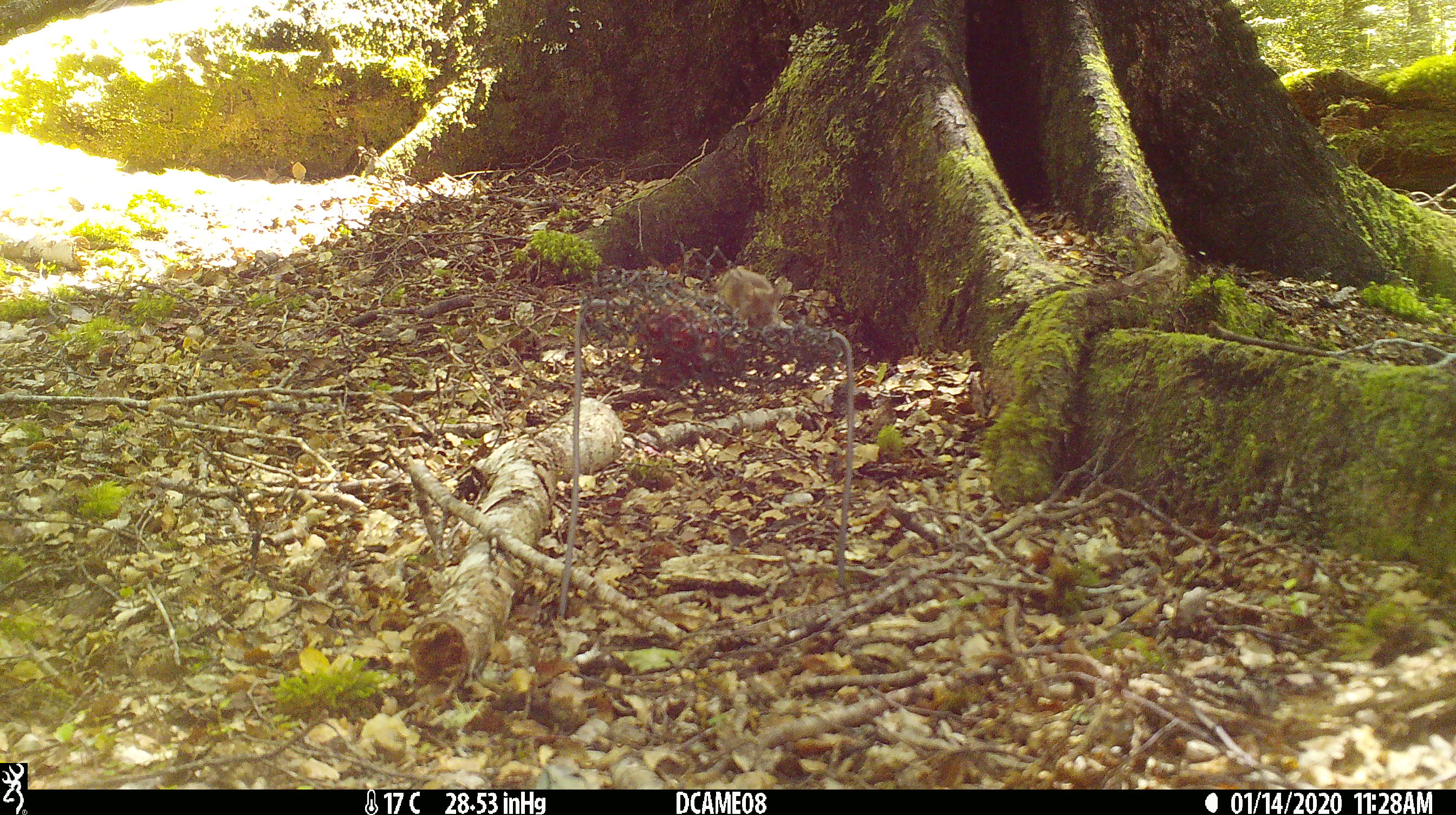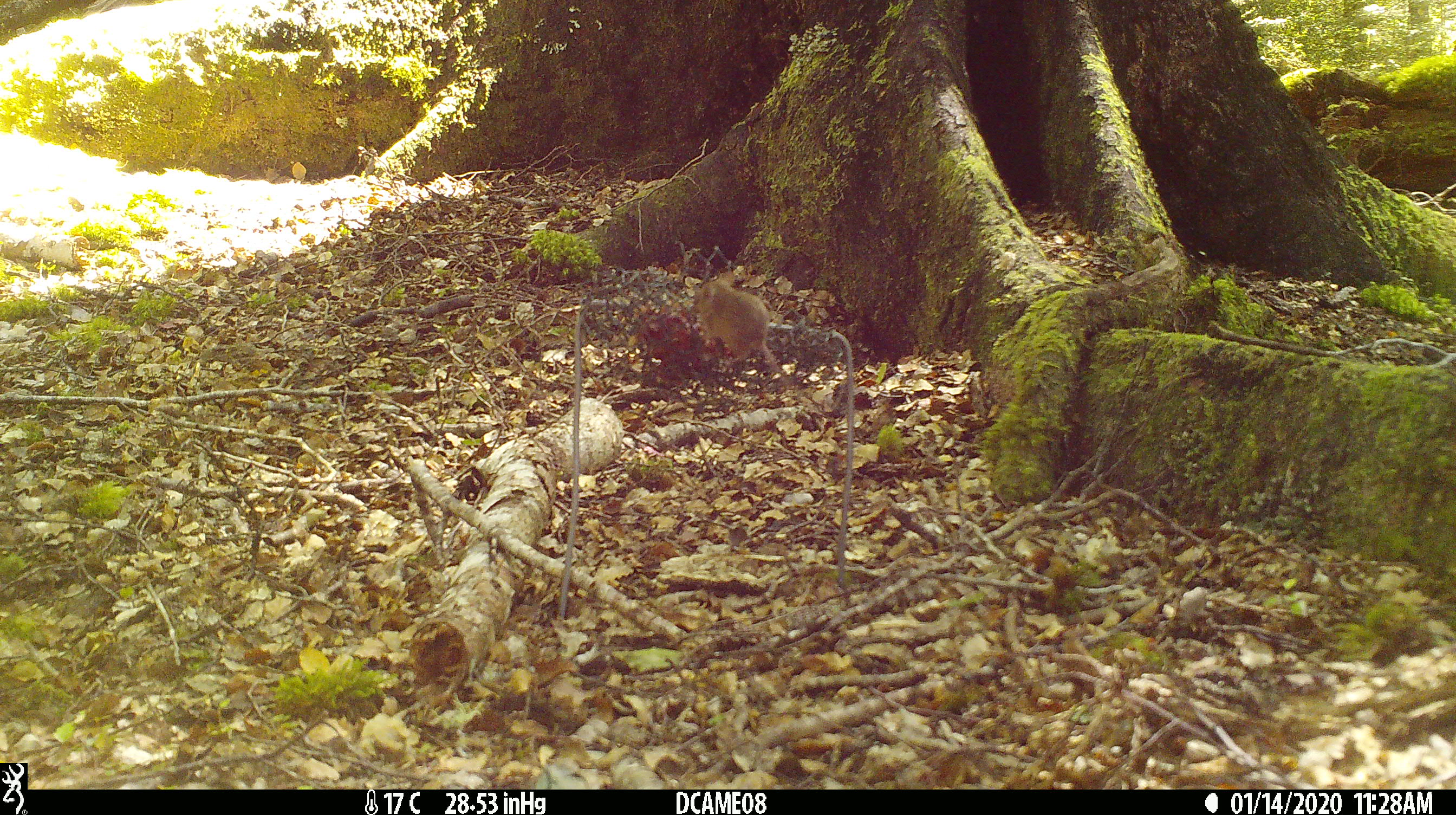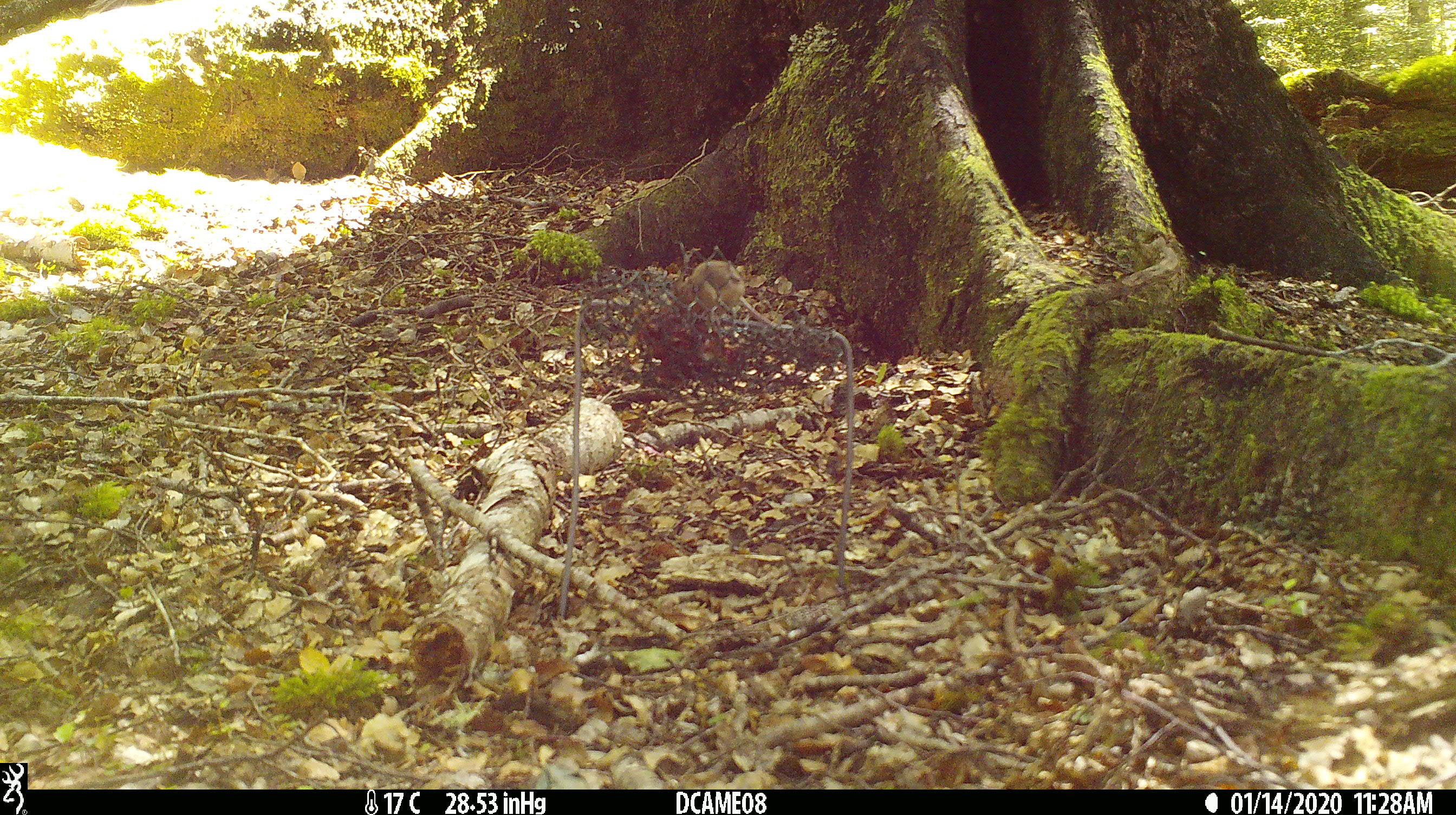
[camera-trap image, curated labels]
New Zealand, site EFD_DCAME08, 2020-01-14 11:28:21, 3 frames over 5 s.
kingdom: Animalia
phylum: Chordata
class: Mammalia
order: Rodentia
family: Muridae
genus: Mus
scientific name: Mus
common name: mouse